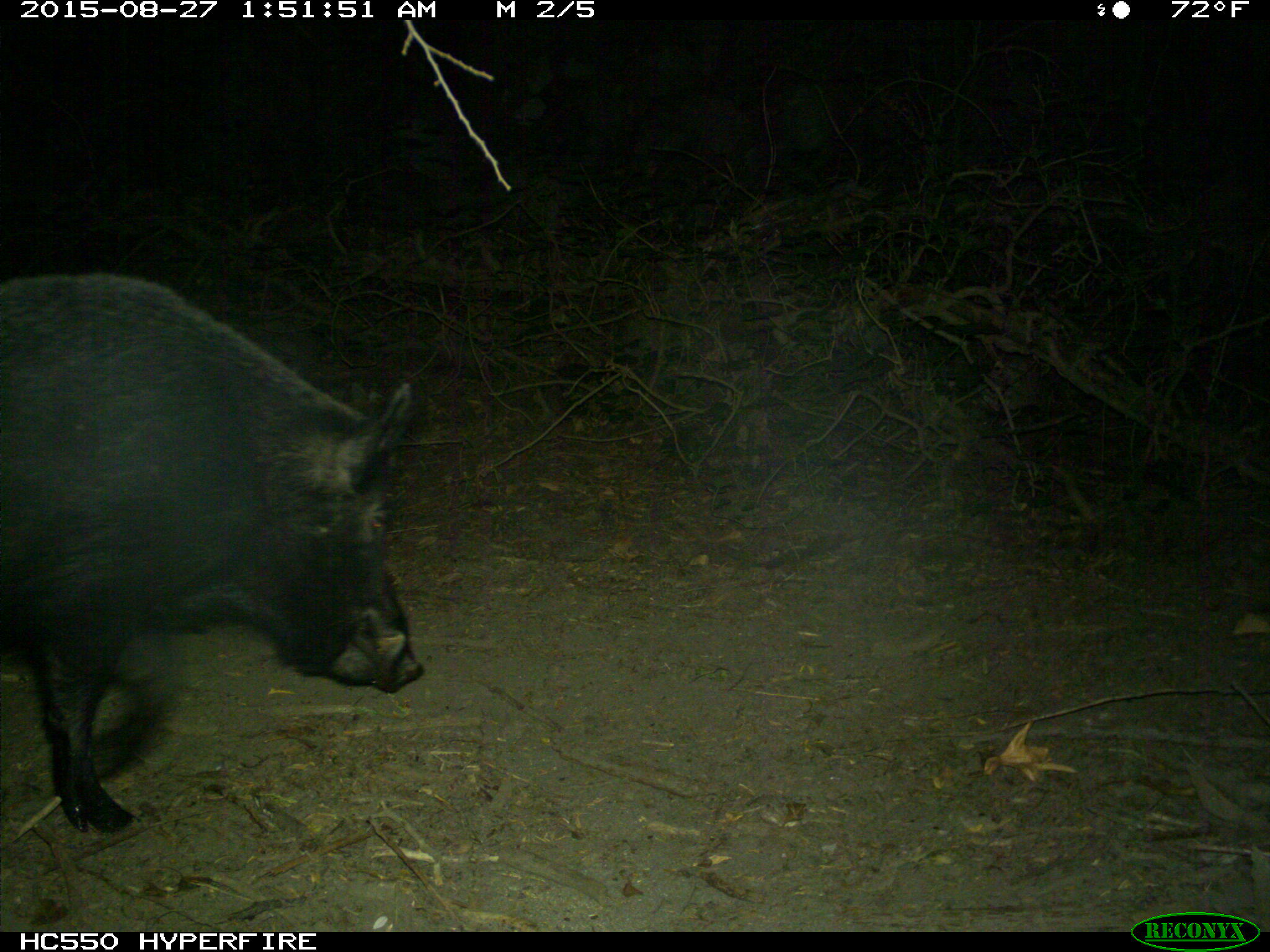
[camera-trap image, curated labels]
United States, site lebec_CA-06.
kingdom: Animalia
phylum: Chordata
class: Mammalia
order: Artiodactyla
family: Suidae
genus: Sus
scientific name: Sus scrofa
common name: wild boar